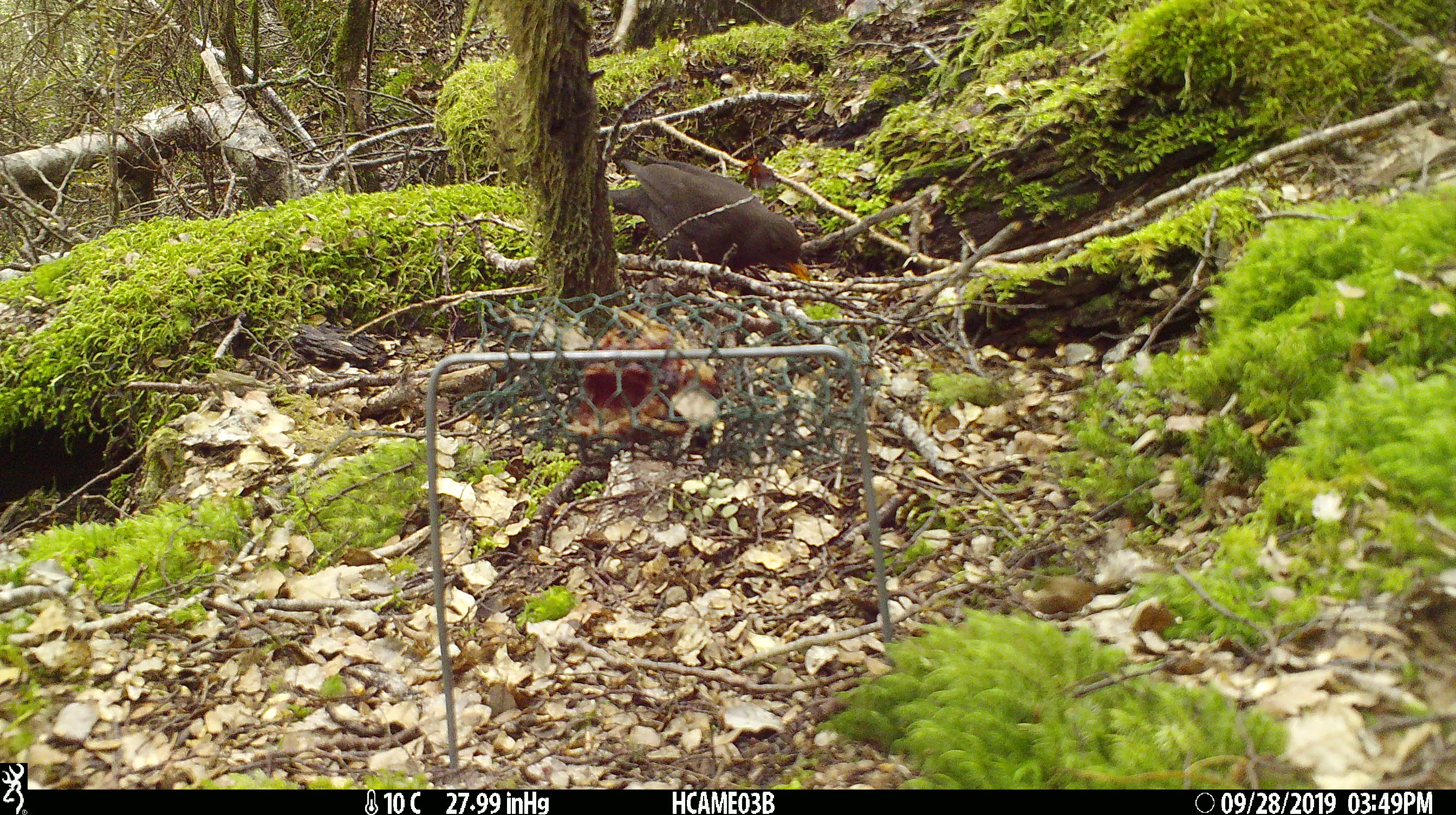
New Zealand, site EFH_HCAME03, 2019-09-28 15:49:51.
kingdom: Animalia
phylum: Chordata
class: Aves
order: Passeriformes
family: Turdidae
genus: Turdus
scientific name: Turdus merula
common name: eurasian blackbird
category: blackbird